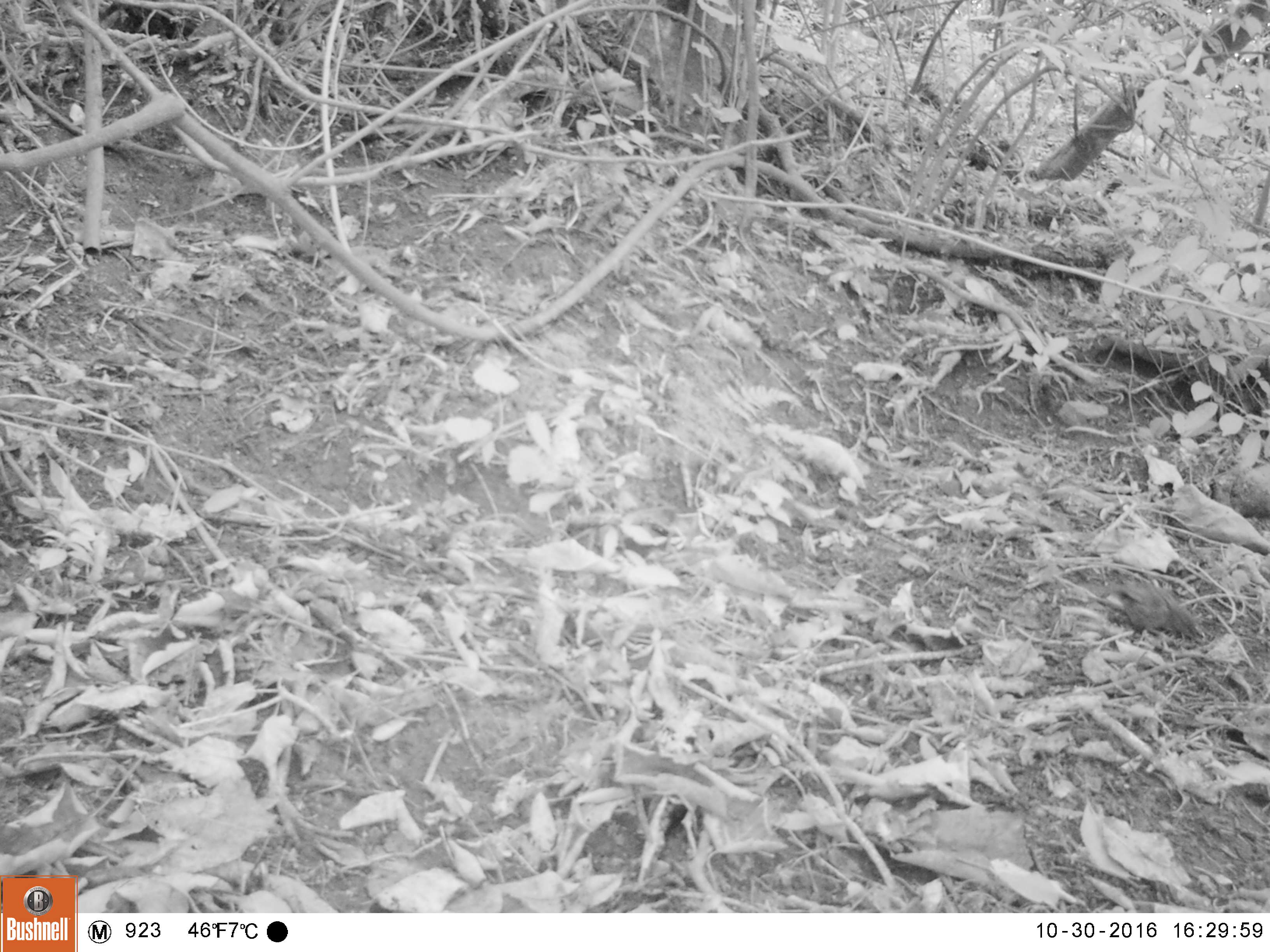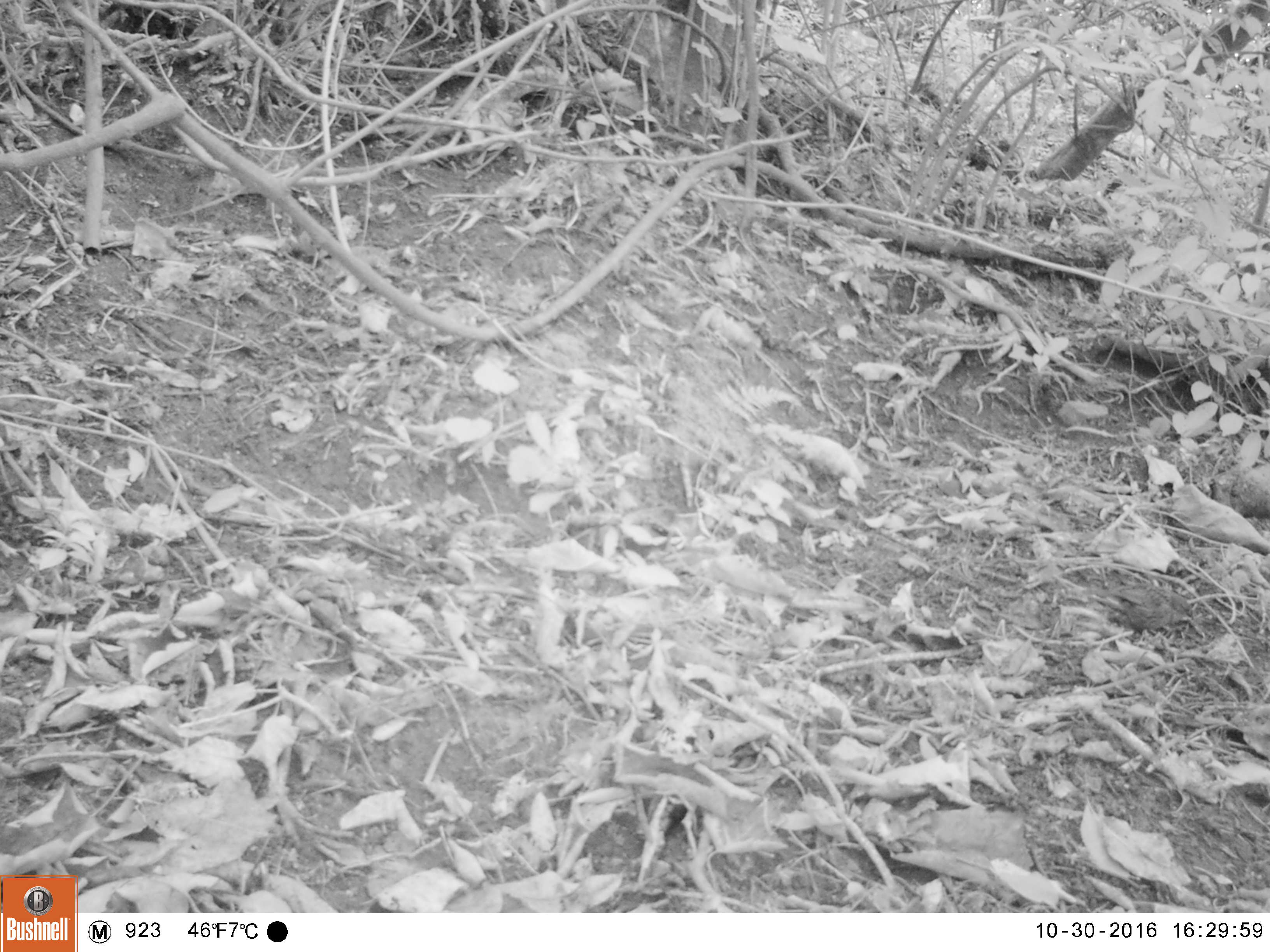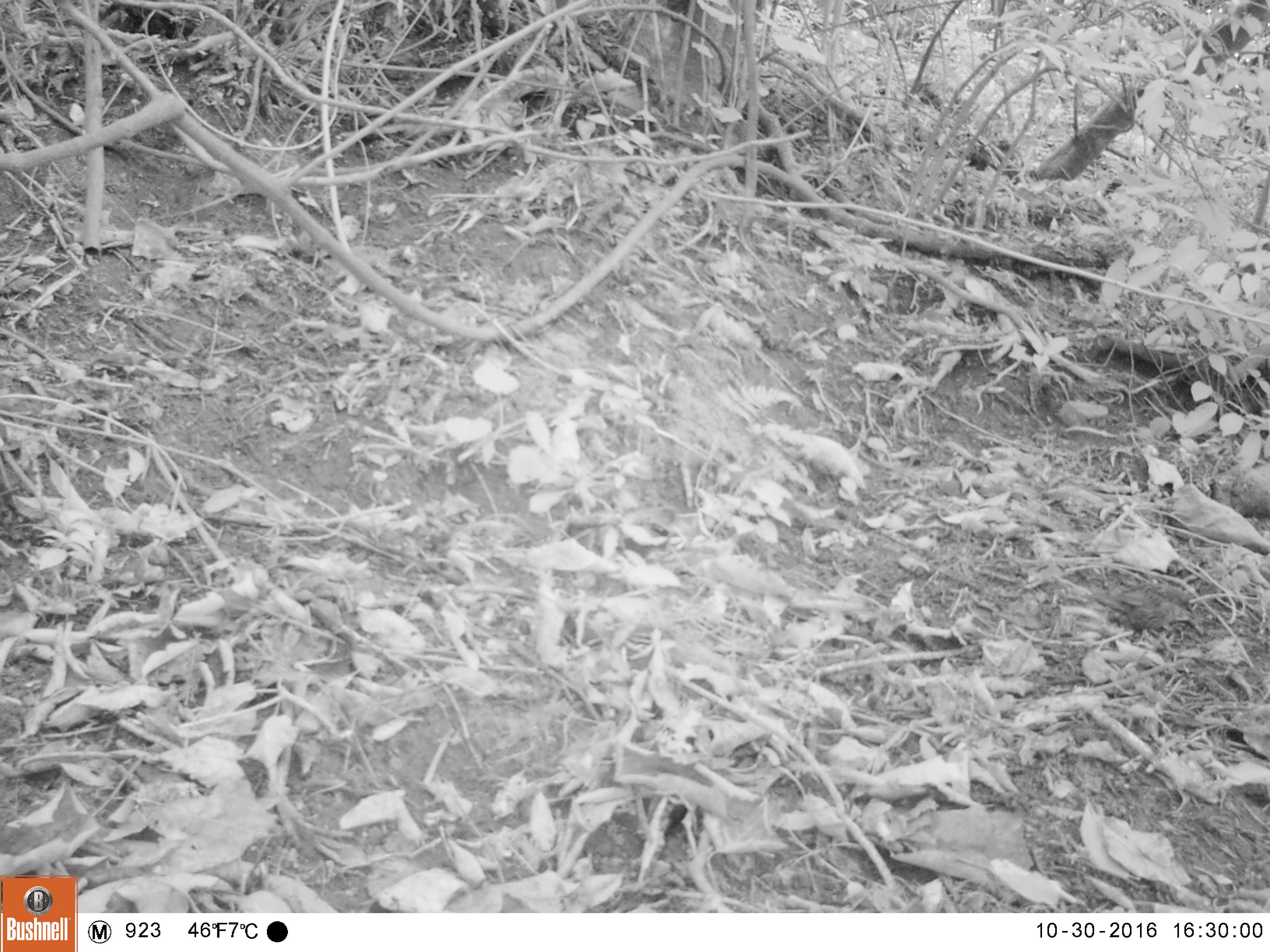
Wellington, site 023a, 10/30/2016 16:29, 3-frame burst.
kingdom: Animalia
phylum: Chordata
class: Aves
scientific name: Aves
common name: bird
Bird (Aves).